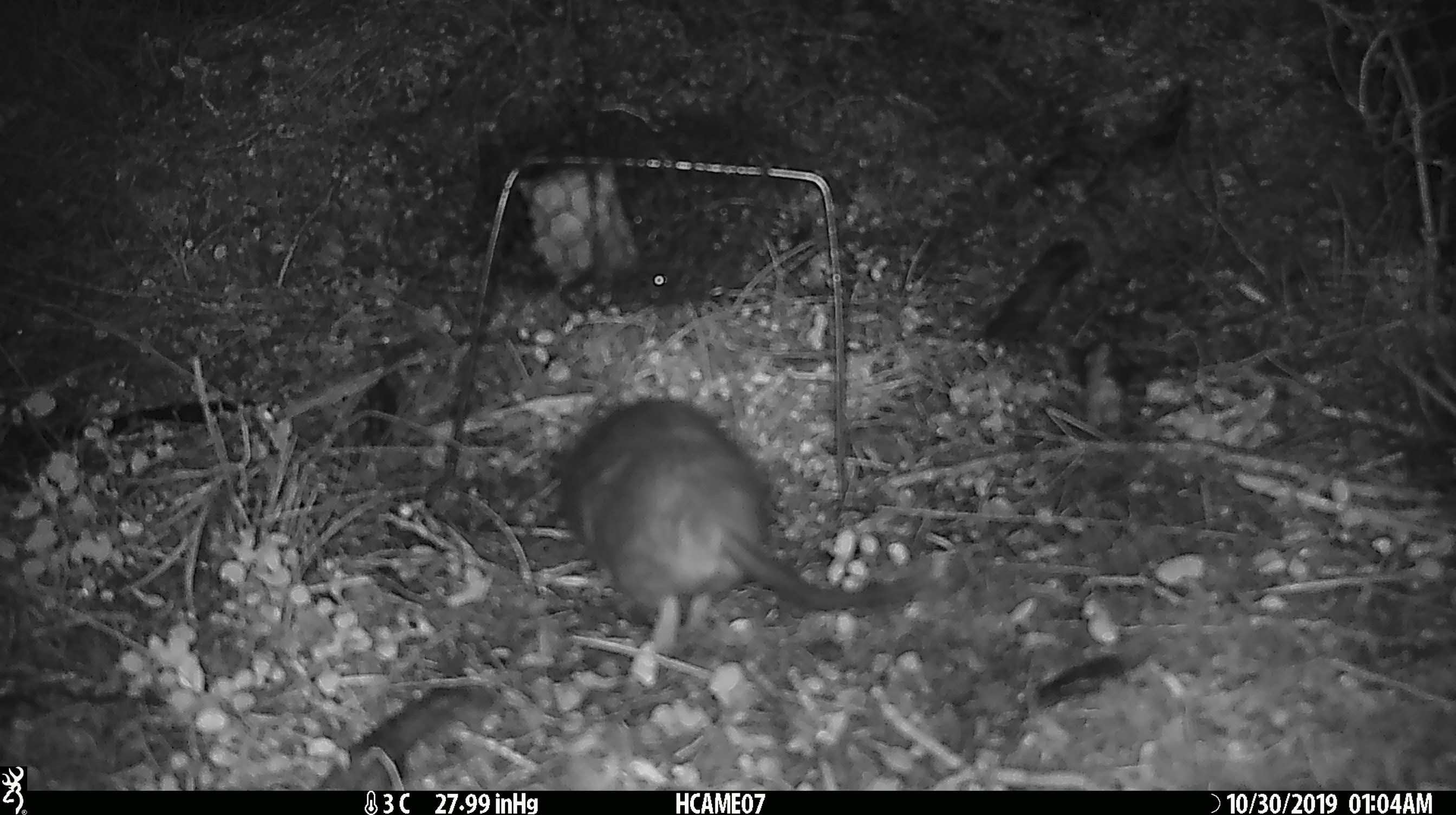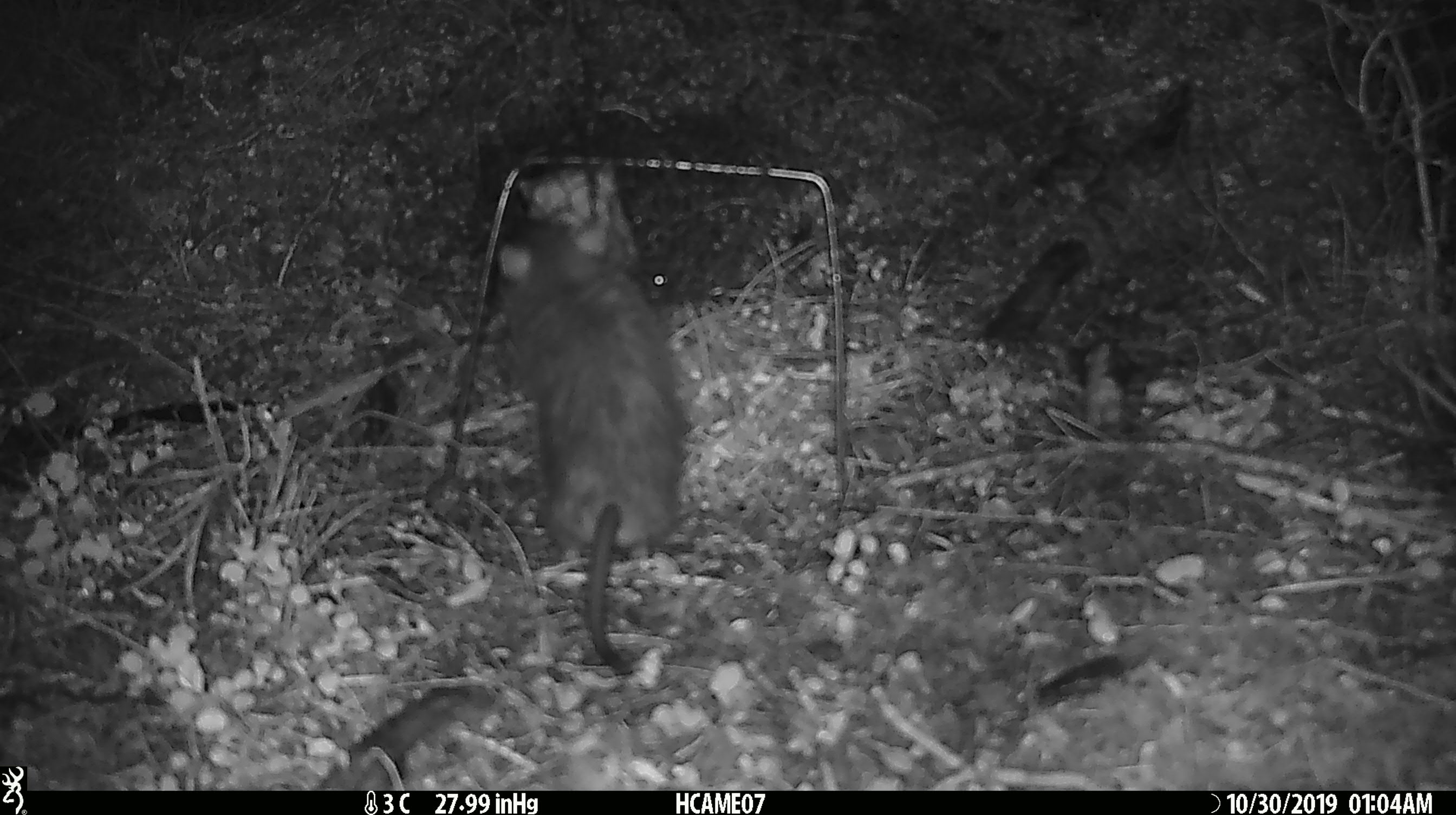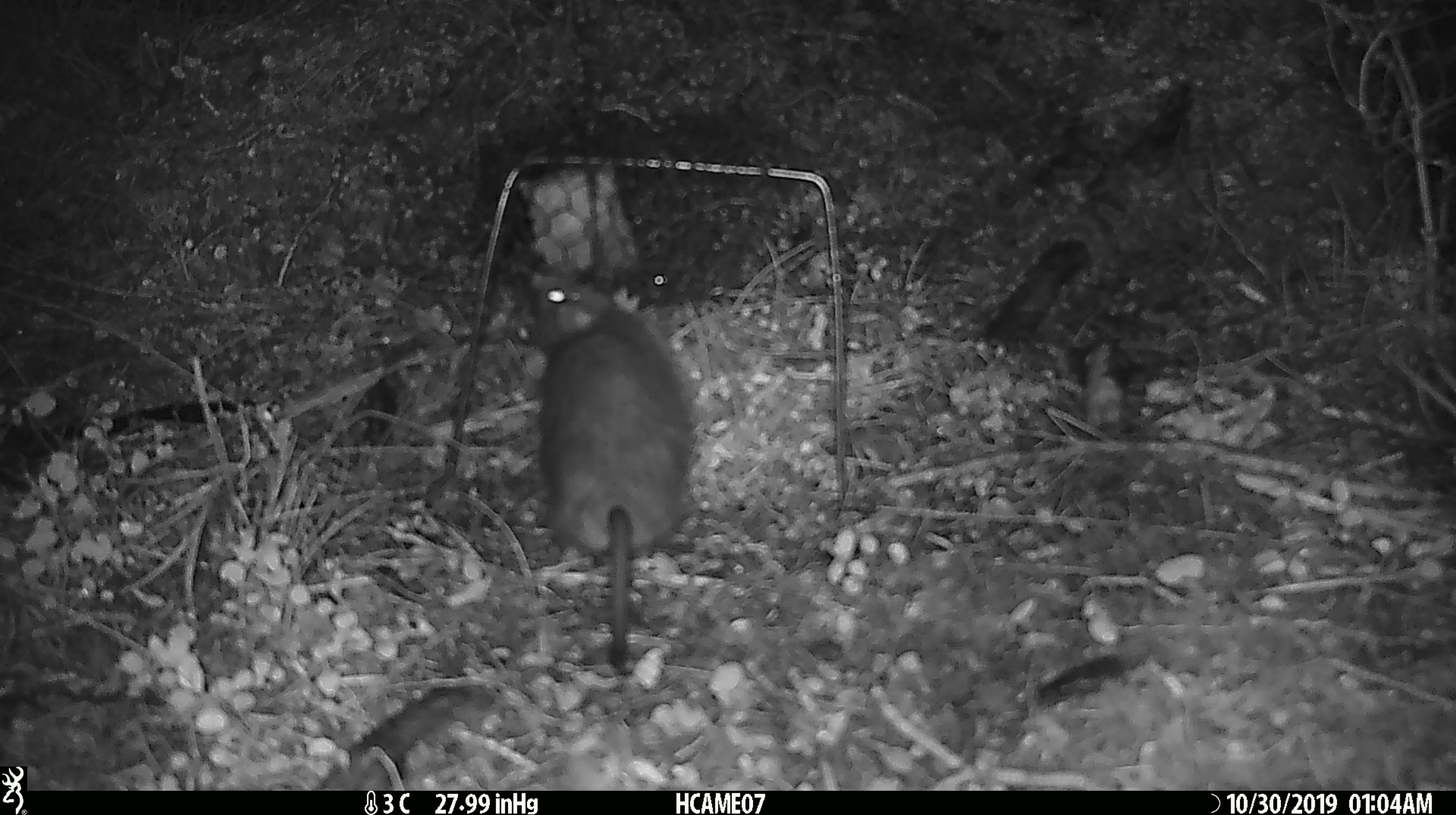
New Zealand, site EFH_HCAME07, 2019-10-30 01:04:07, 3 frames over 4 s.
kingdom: Animalia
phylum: Chordata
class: Mammalia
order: Rodentia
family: Muridae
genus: Rattus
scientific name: Rattus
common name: rat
Rat (Rattus).